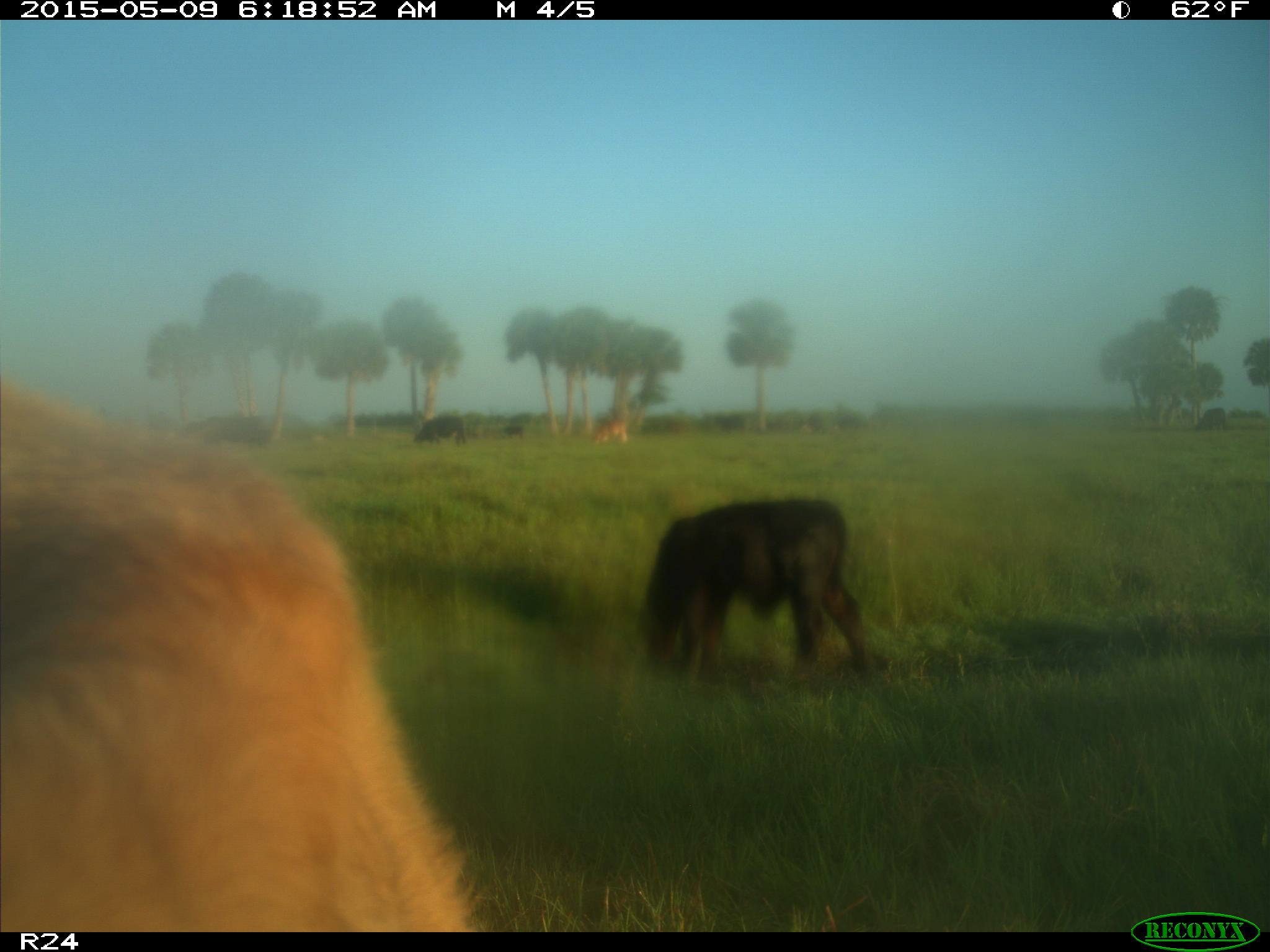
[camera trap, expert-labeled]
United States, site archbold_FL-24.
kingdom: Animalia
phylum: Chordata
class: Mammalia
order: Artiodactyla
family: Bovidae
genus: Bos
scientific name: Bos taurus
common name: domestic cow